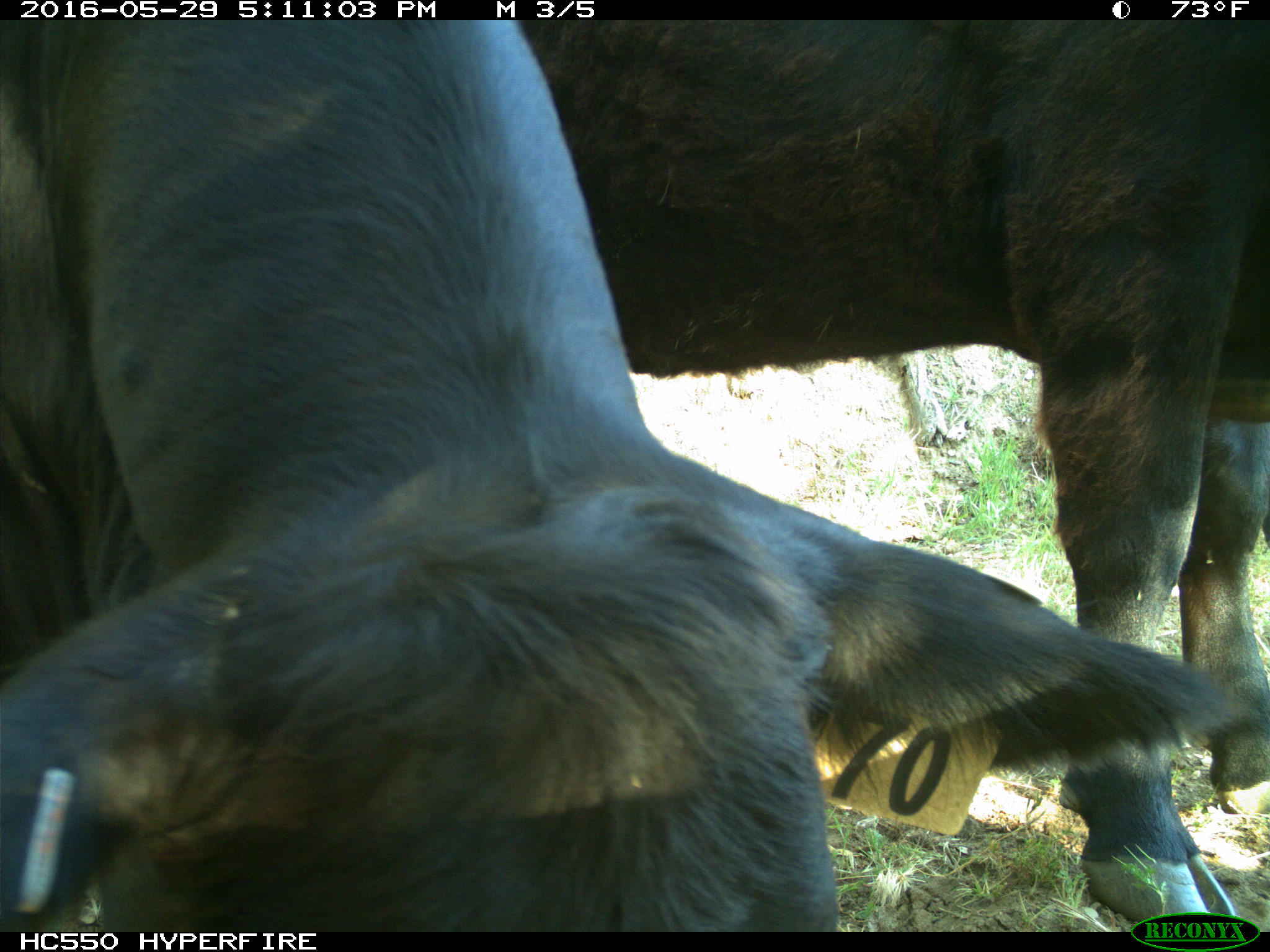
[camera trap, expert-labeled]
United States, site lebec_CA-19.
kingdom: Animalia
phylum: Chordata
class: Mammalia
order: Artiodactyla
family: Bovidae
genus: Bos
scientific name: Bos taurus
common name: domestic cow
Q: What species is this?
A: Bos taurus (domestic cow).